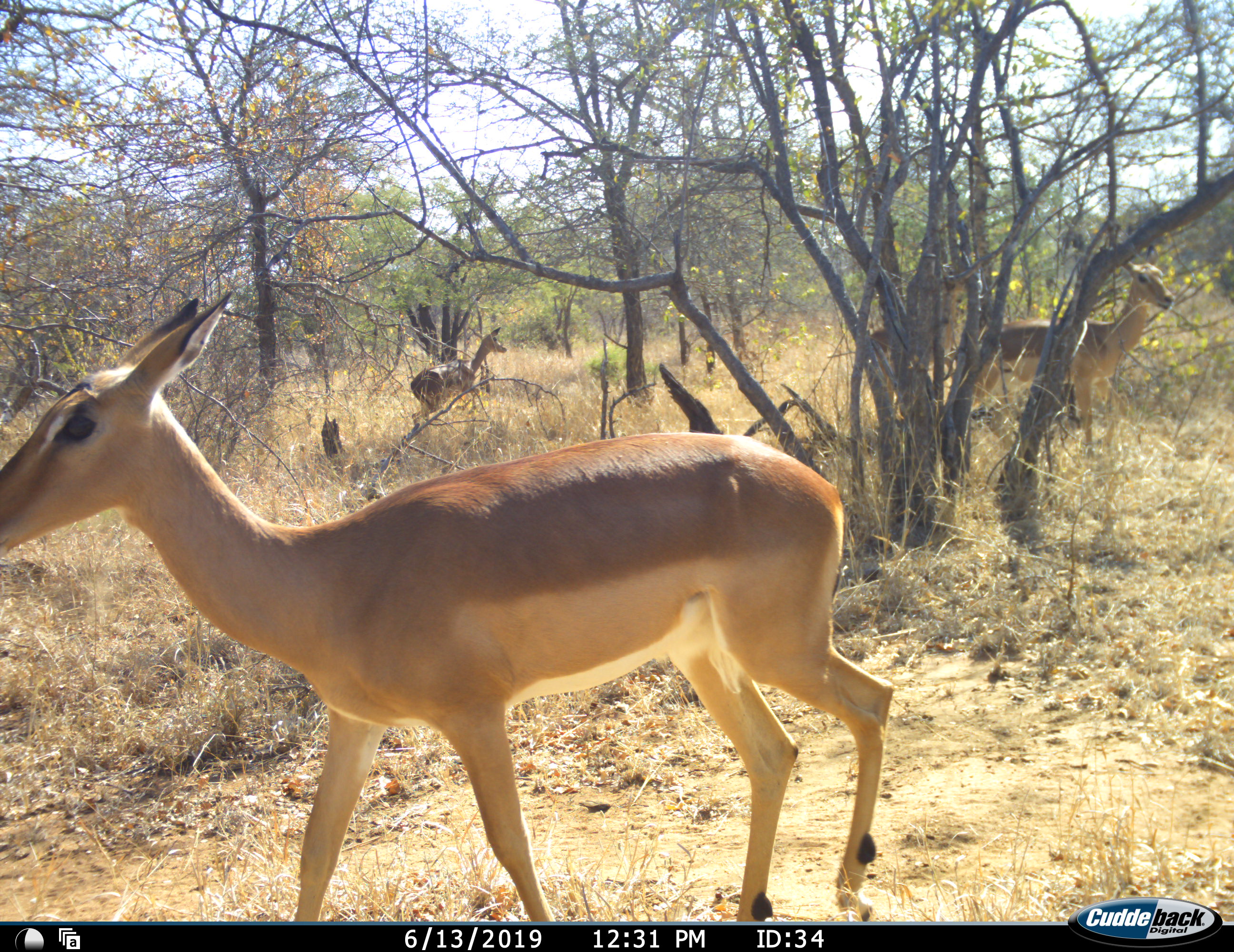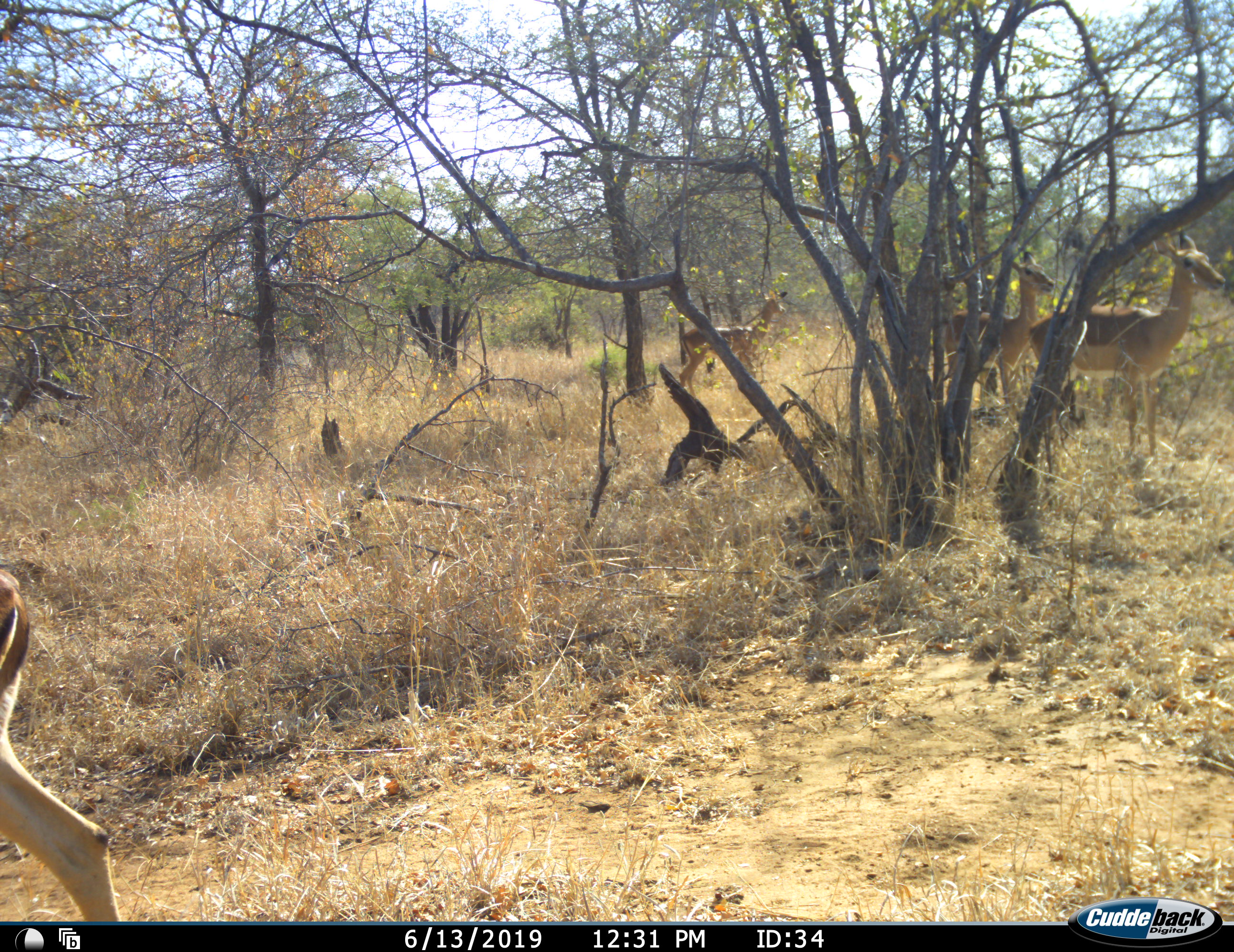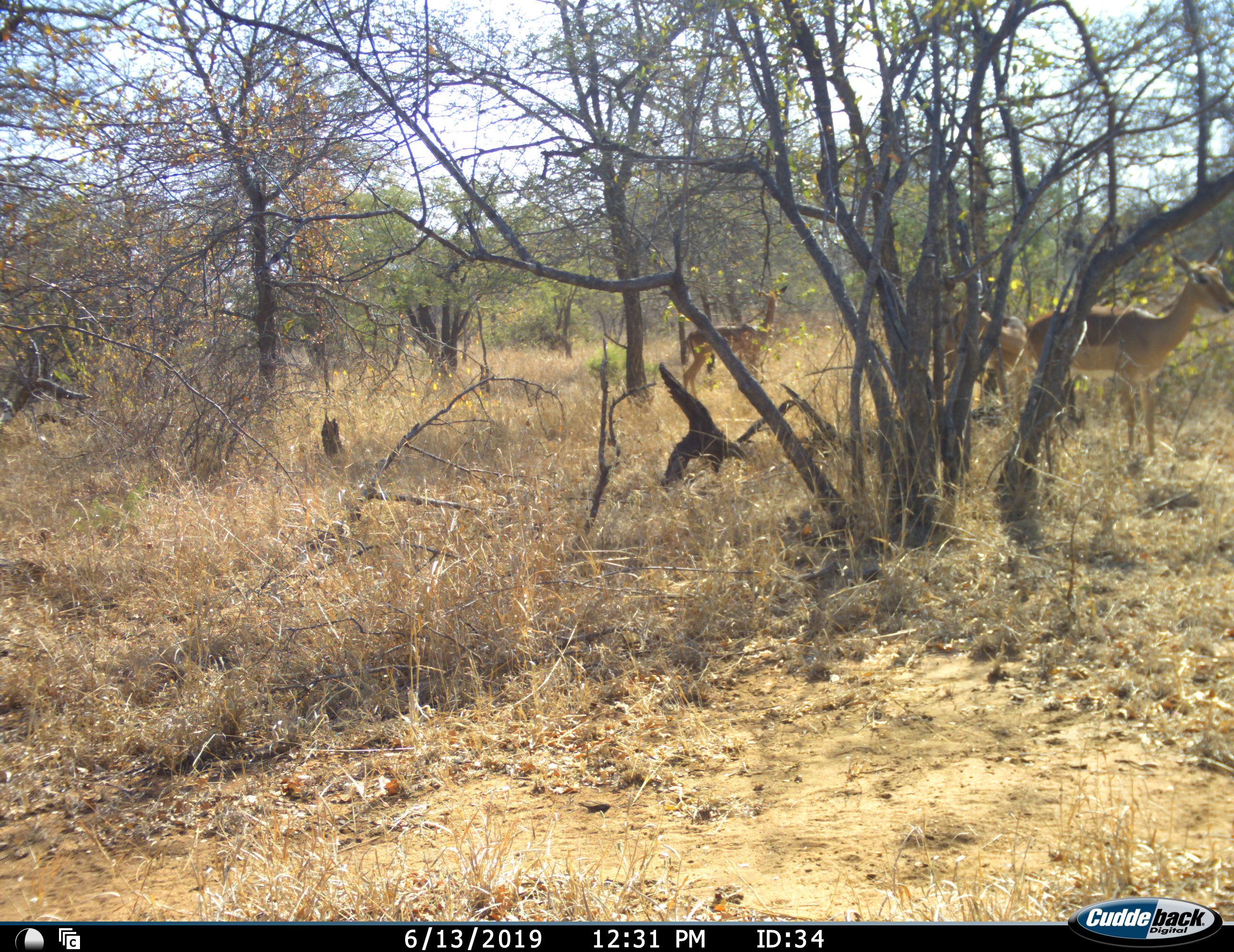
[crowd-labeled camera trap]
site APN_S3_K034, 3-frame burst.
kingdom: Animalia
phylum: Chordata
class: Mammalia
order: Artiodactyla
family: Bovidae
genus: Aepyceros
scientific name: Aepyceros melampus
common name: impala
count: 4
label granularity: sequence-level